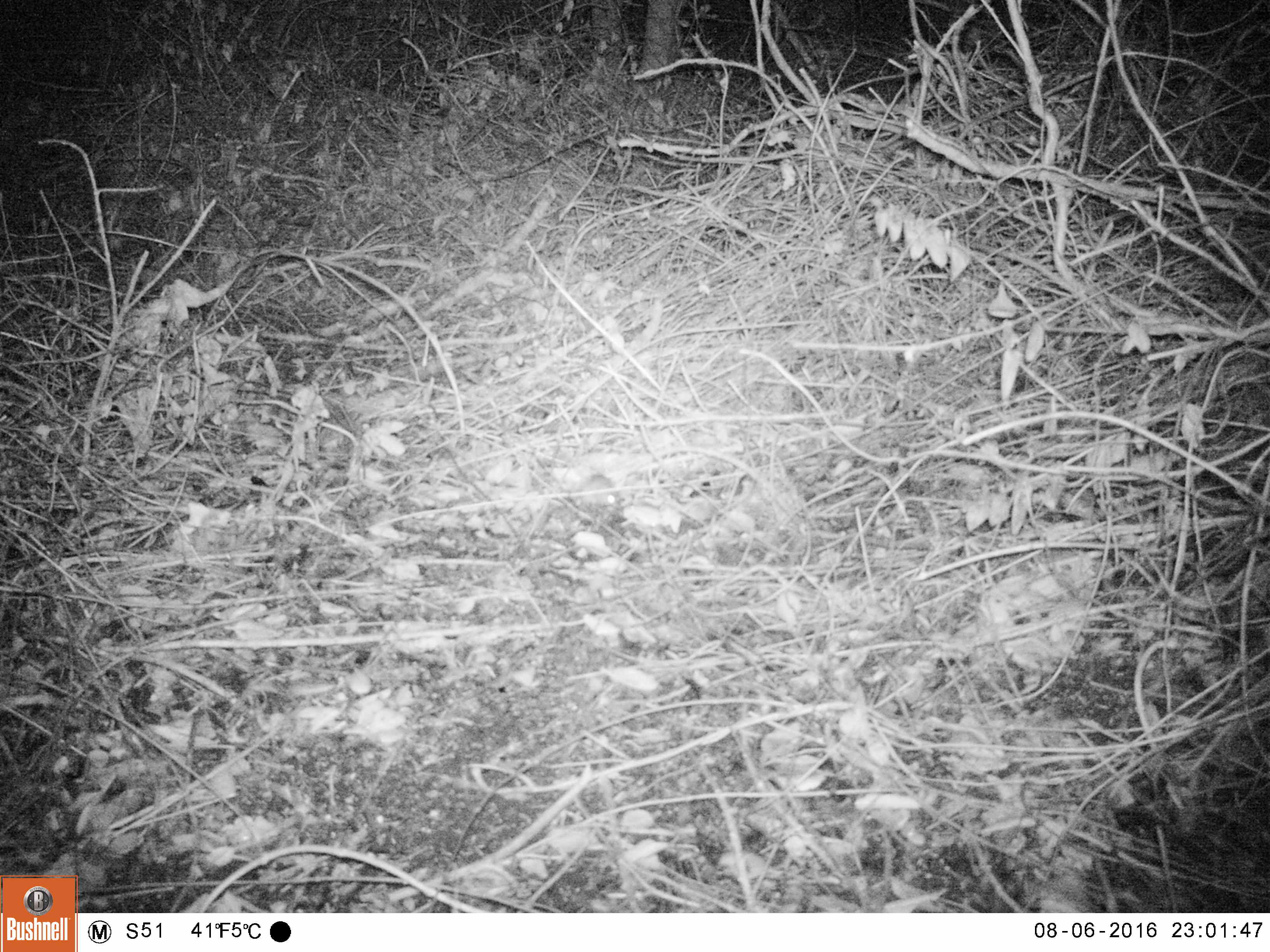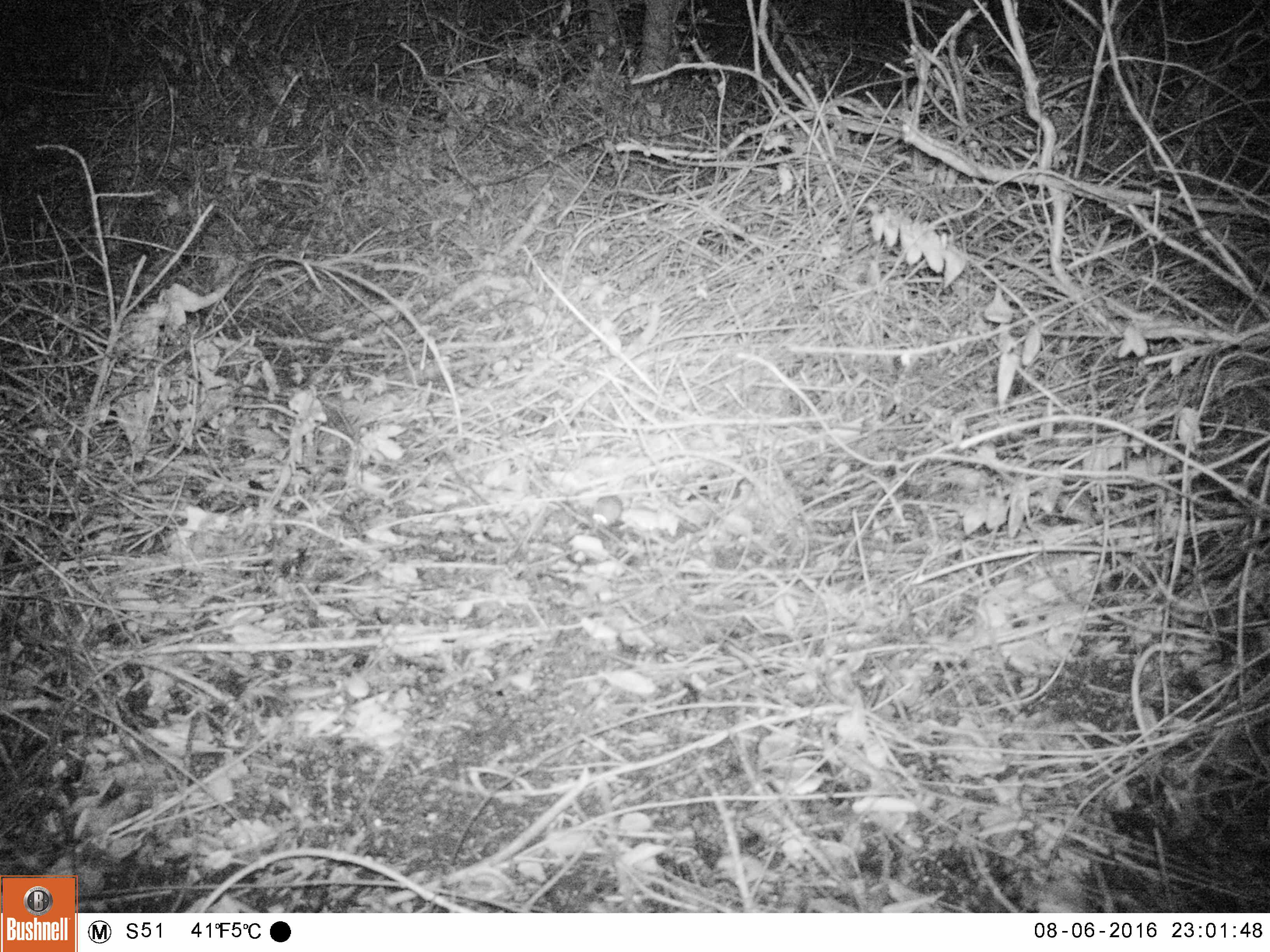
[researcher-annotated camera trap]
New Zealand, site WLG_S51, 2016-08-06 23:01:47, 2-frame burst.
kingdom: Animalia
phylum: Chordata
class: Mammalia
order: Rodentia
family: Muridae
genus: Mus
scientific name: Mus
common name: mouse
Mouse (Mus).